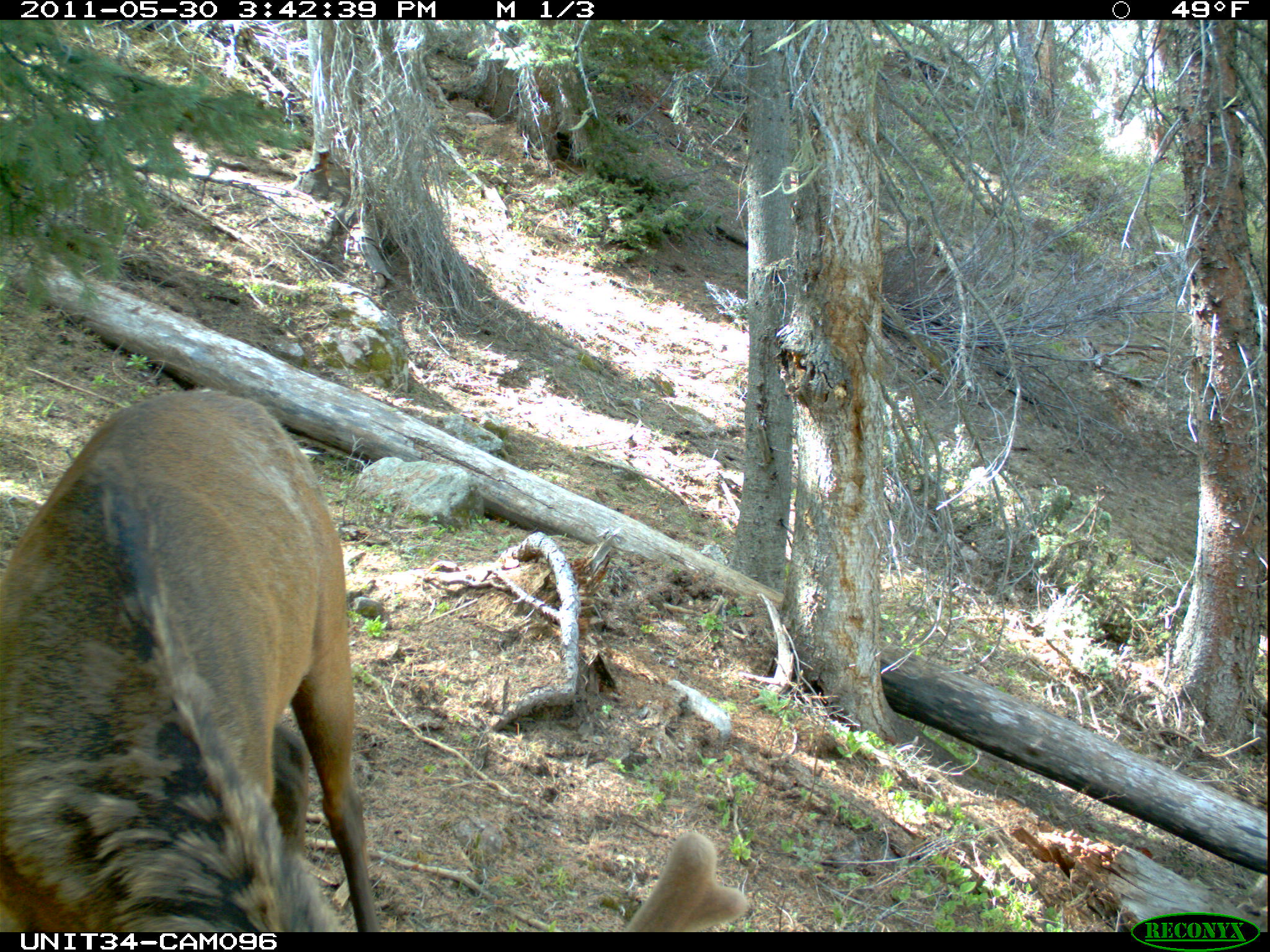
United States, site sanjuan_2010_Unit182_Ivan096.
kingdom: Animalia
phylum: Chordata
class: Mammalia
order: Artiodactyla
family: Cervidae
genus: Cervus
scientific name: Cervus elaphus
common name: red deer